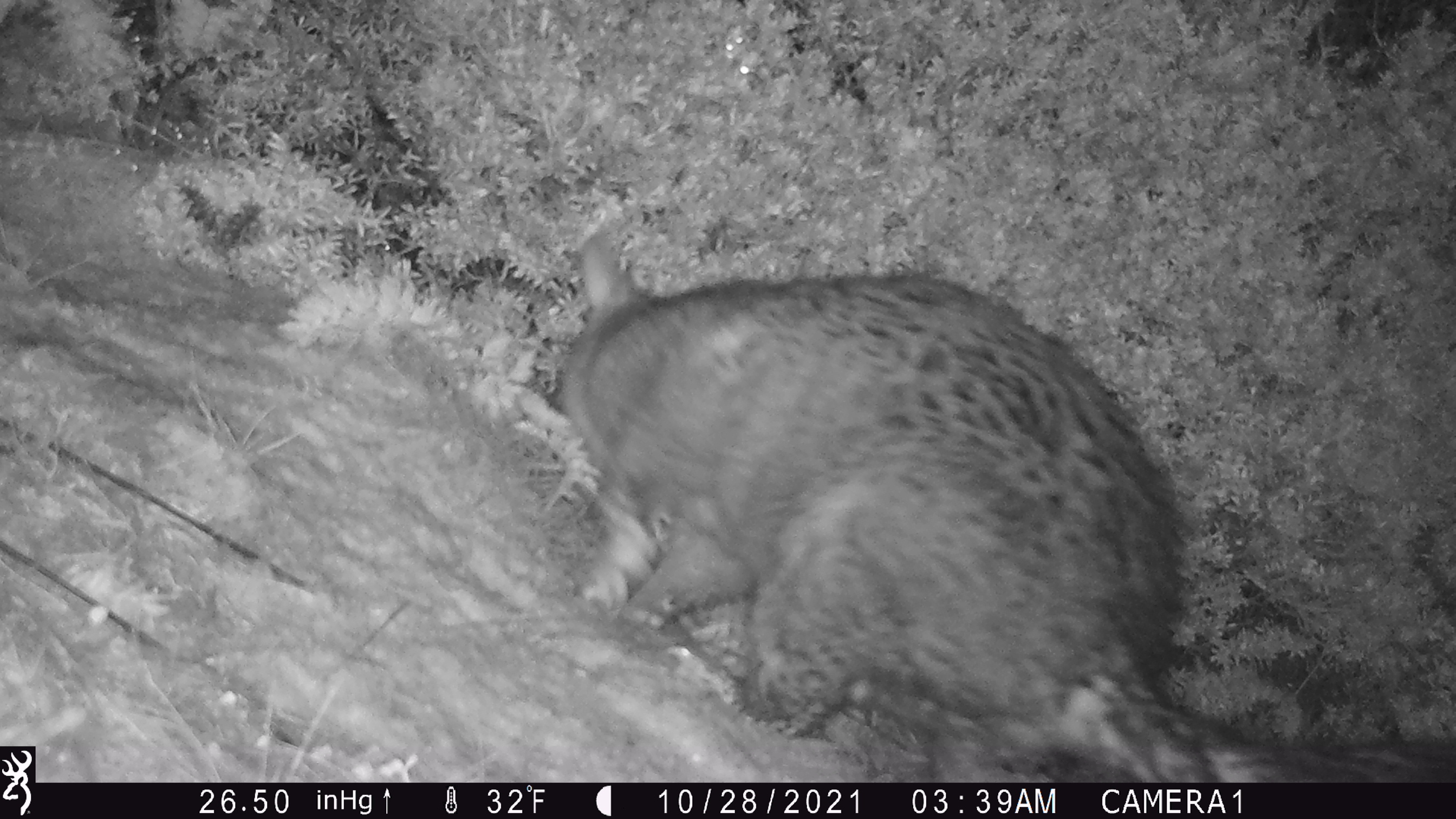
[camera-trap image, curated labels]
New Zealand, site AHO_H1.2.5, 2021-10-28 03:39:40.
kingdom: Animalia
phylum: Chordata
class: Mammalia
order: Diprotodontia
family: Phalangeridae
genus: Trichosurus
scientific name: Trichosurus vulpecula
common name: common brushtail possum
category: possum